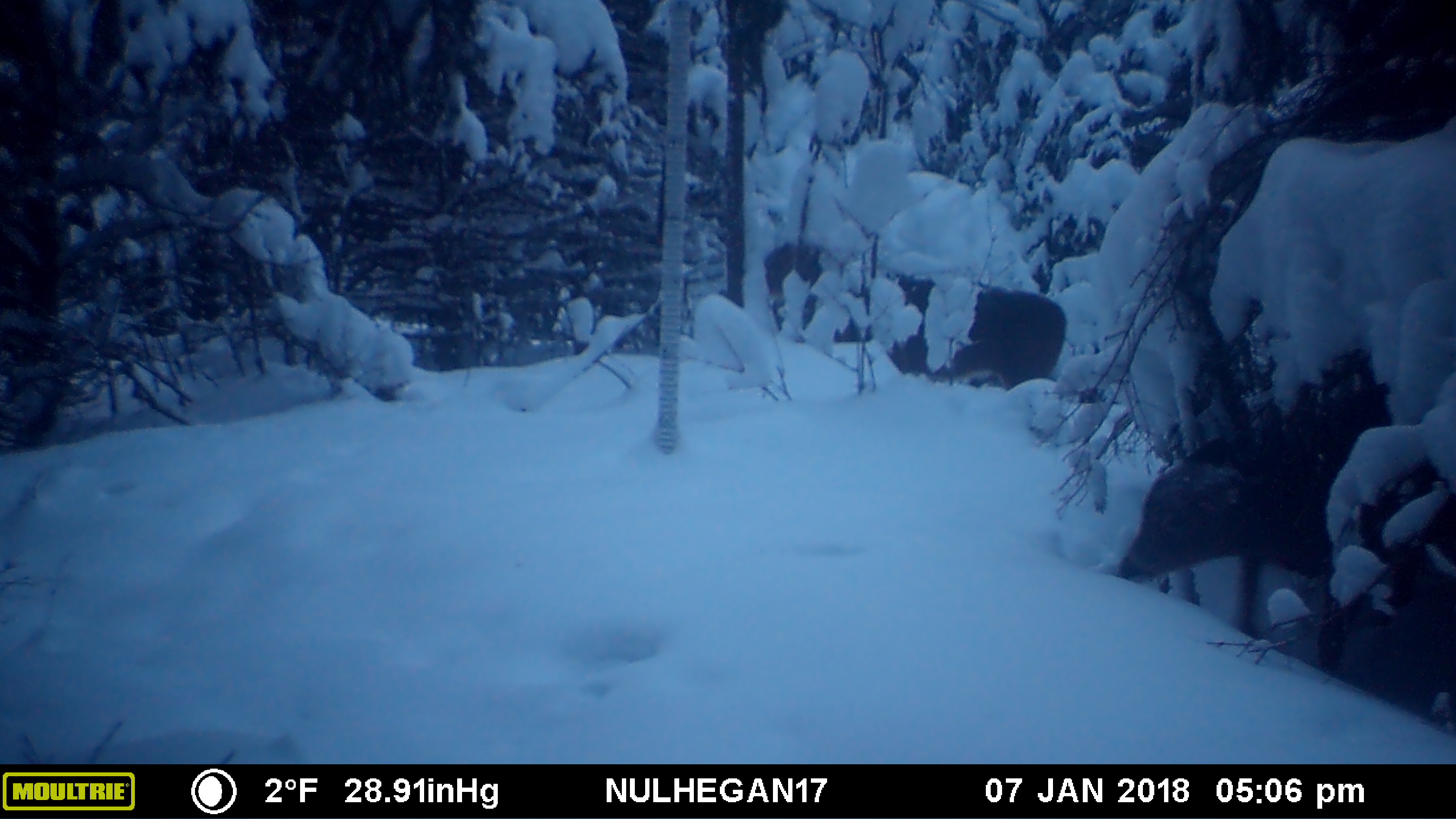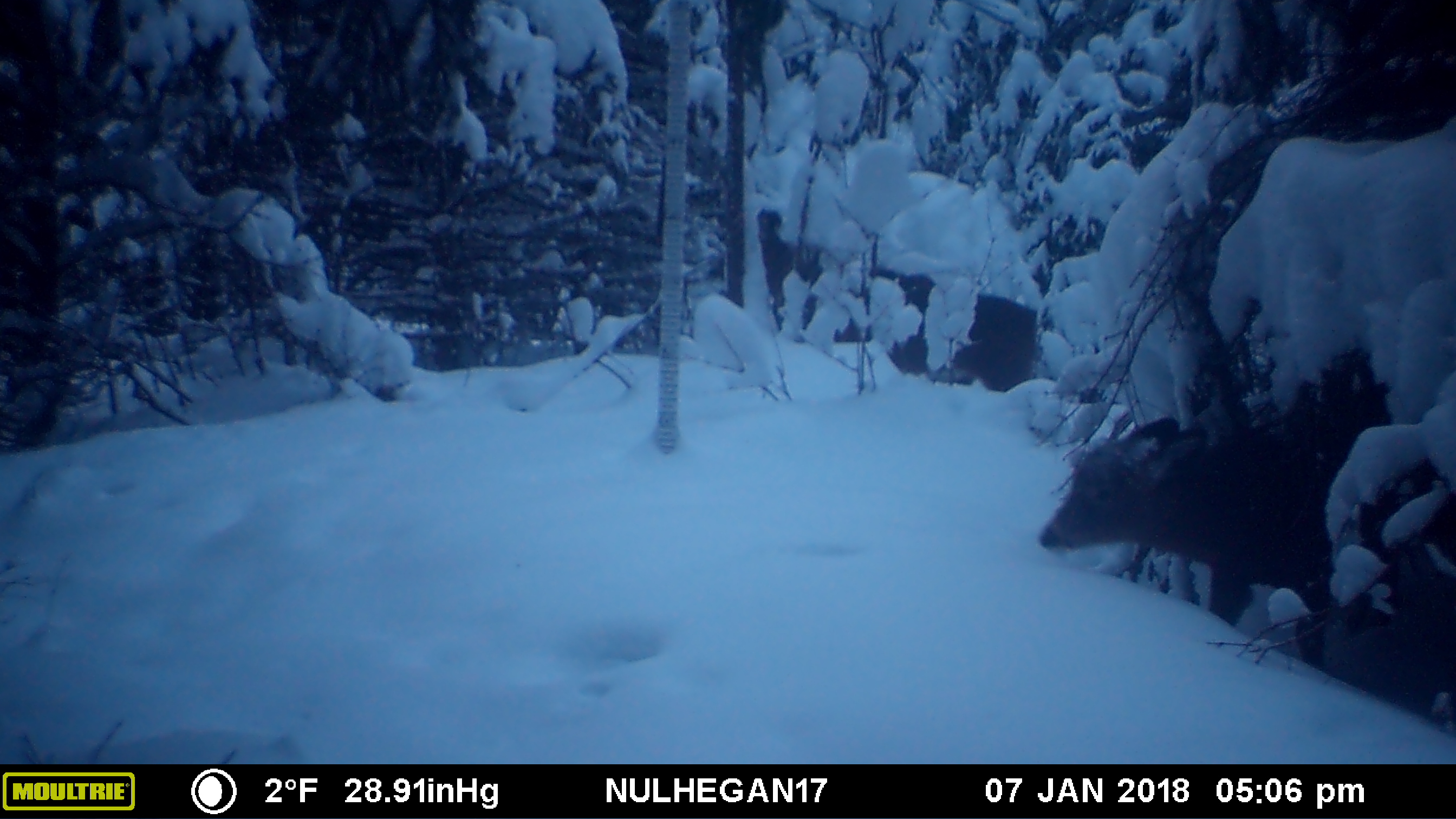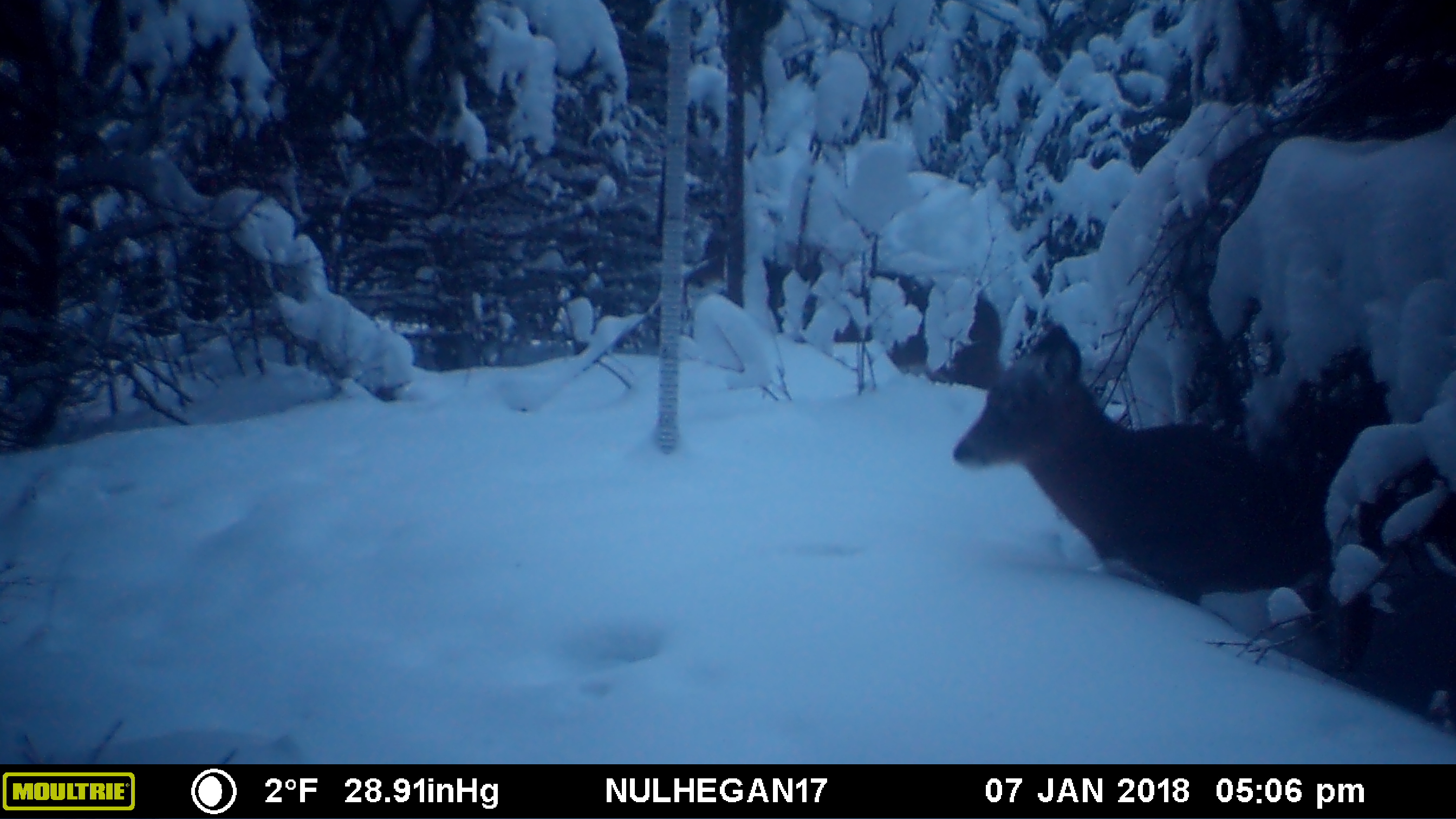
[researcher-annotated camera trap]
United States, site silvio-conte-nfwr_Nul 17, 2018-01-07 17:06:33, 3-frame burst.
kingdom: Animalia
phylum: Chordata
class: Mammalia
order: Artiodactyla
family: Cervidae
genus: Odocoileus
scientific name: Odocoileus virginianus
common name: white-tailed deer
White-tailed deer (Odocoileus virginianus).